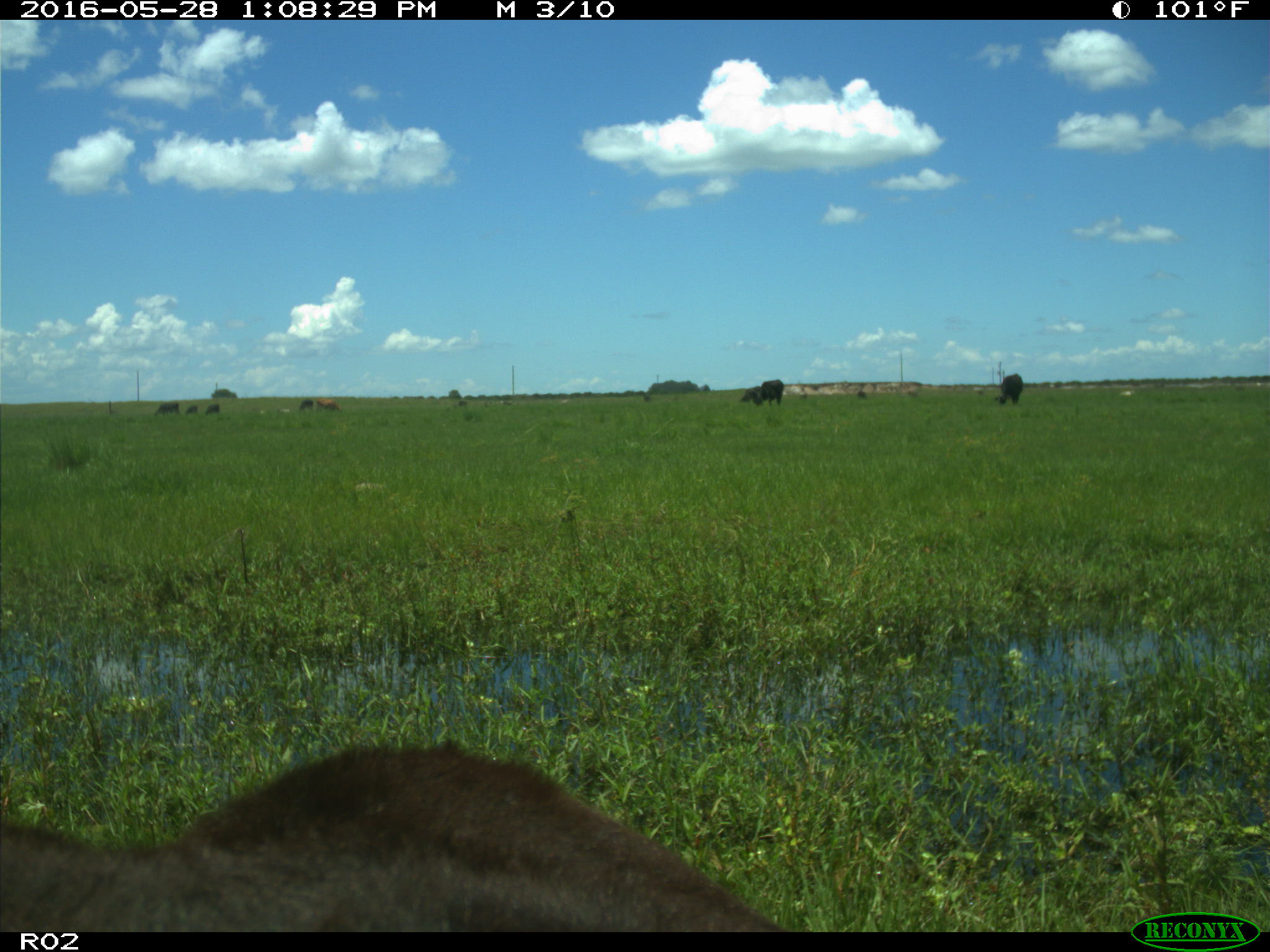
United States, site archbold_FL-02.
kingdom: Animalia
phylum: Chordata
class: Mammalia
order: Artiodactyla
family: Bovidae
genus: Bos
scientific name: Bos taurus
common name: domestic cow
Bos taurus (domestic cow).